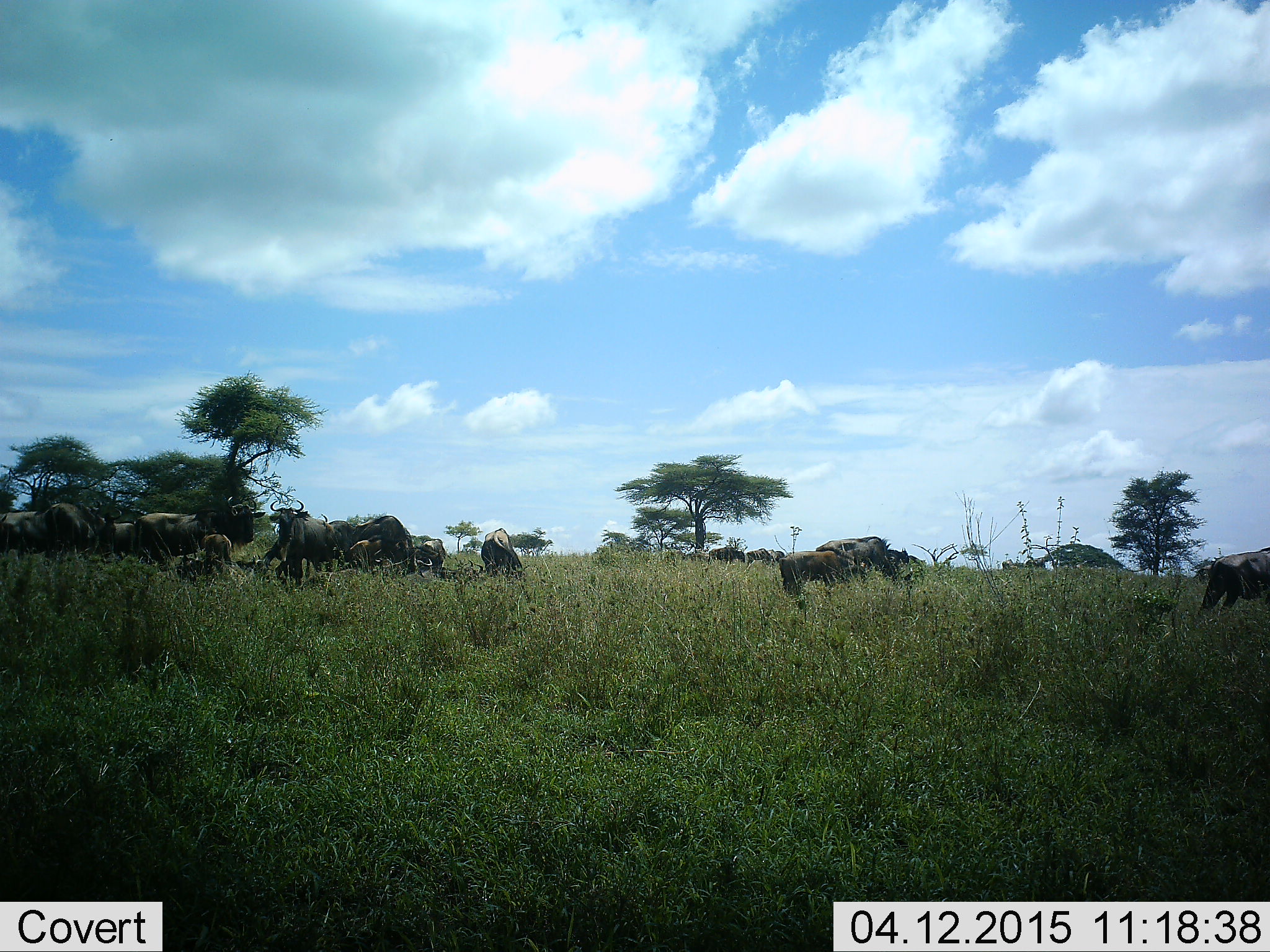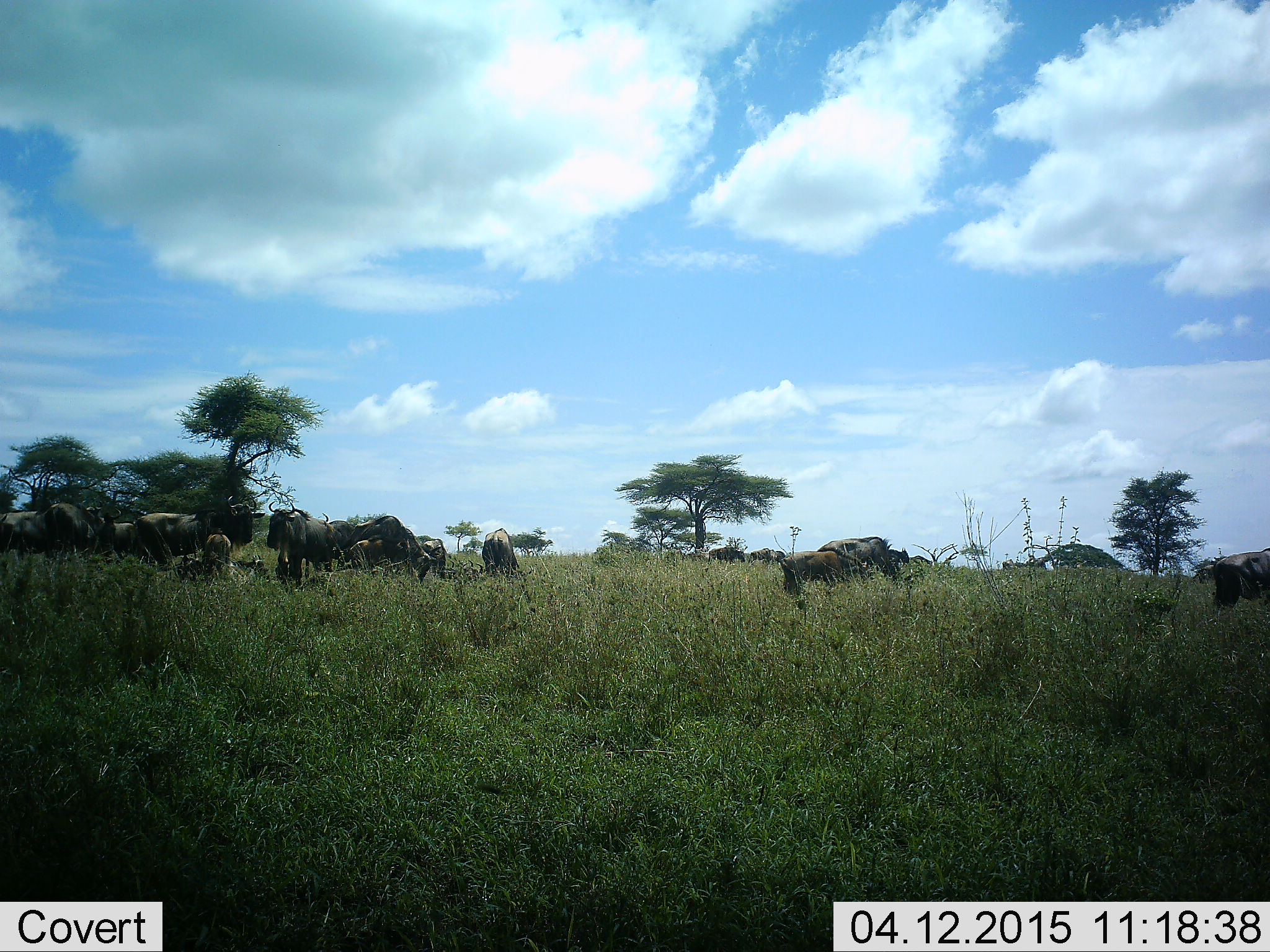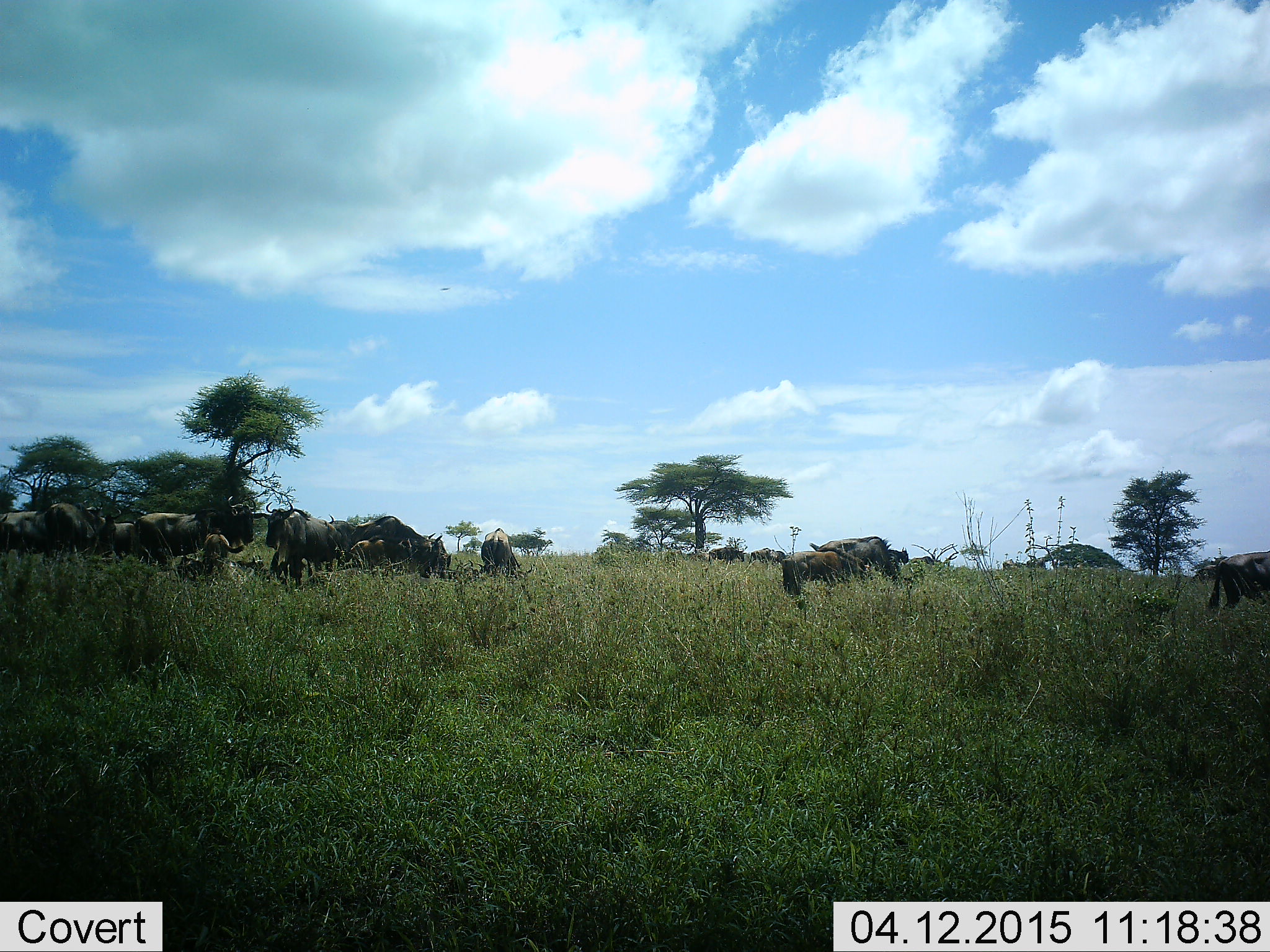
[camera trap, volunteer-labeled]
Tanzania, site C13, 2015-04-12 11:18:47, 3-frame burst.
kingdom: Animalia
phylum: Chordata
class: Mammalia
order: Artiodactyla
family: Bovidae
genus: Connochaetes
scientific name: Connochaetes taurinus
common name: blue wildebeest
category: wildebeest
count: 11-50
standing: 90%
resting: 50%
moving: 30%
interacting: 10%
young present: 20%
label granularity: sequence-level